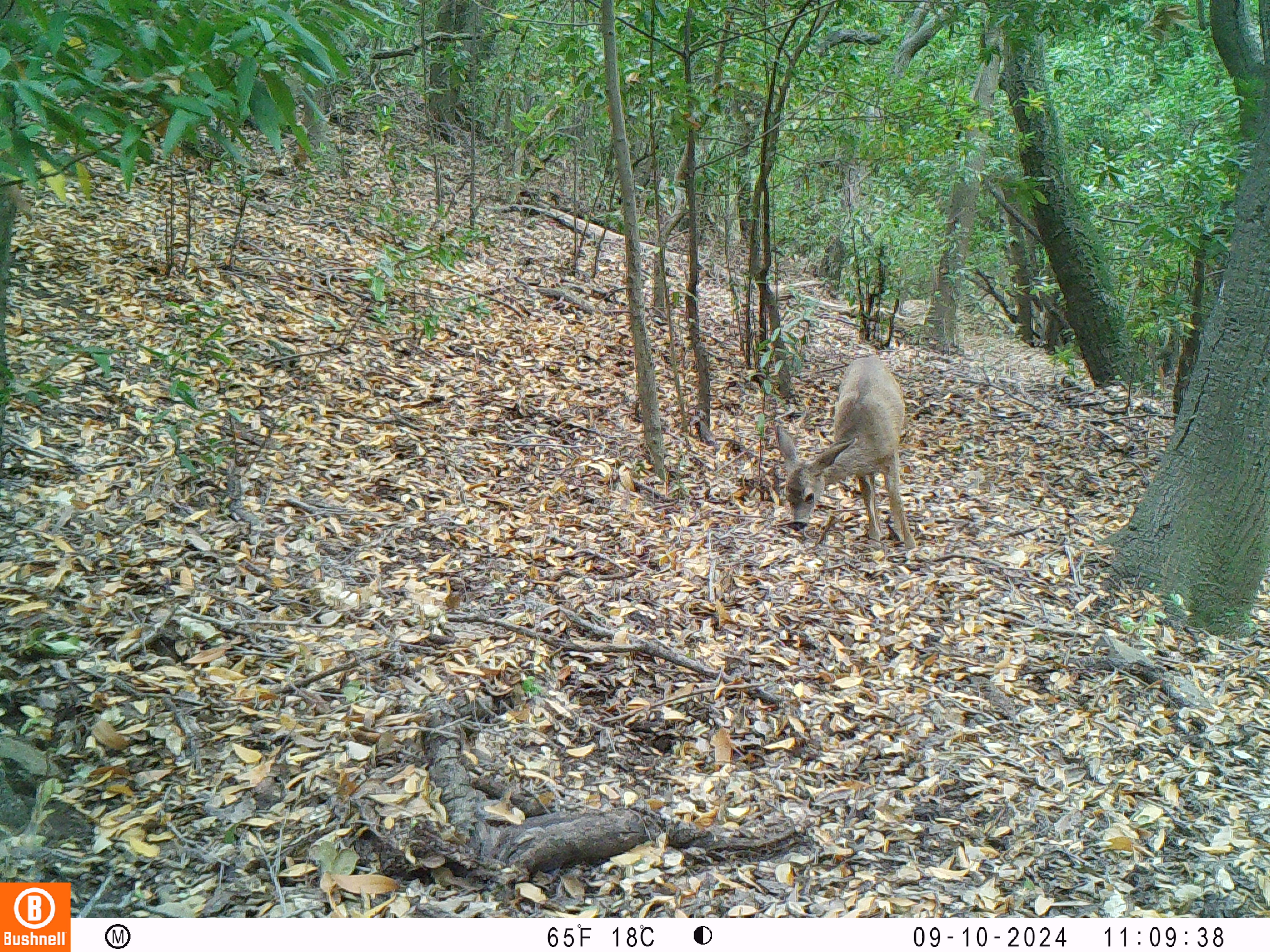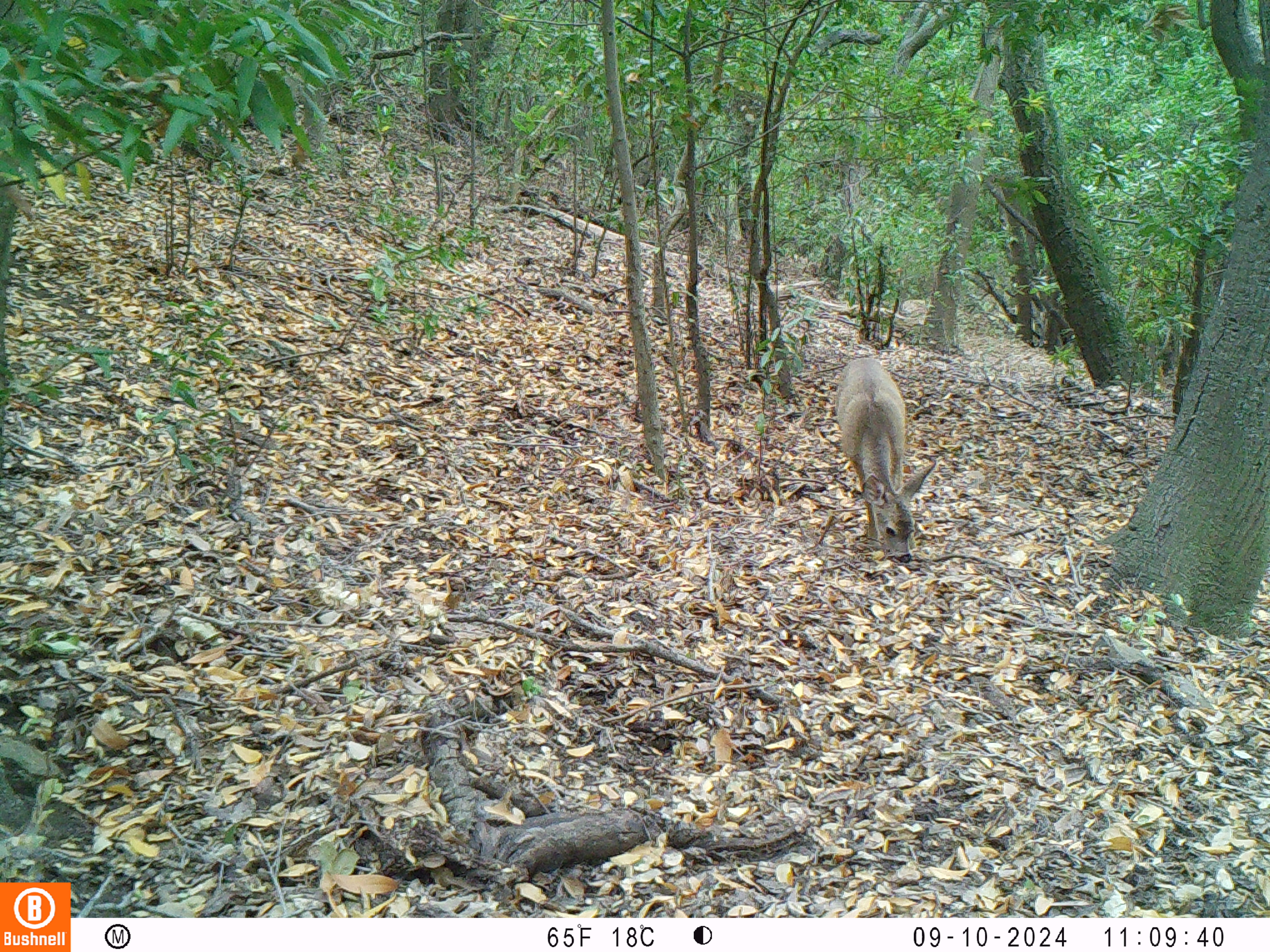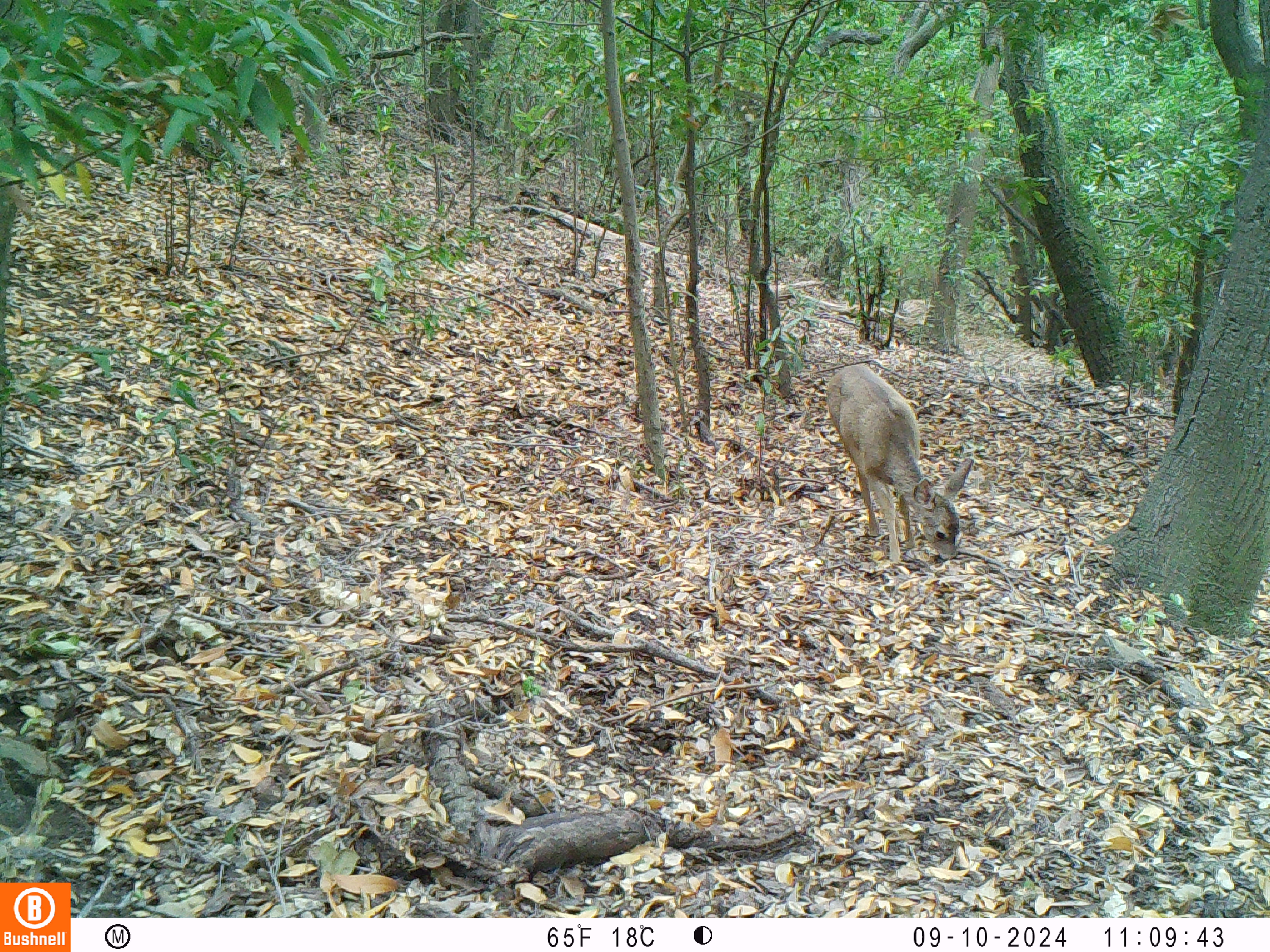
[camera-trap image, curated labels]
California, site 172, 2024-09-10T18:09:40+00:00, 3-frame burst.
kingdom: Animalia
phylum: Chordata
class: Mammalia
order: Artiodactyla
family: Cervidae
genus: Odocoileus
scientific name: Odocoileus hemionus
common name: mule deer